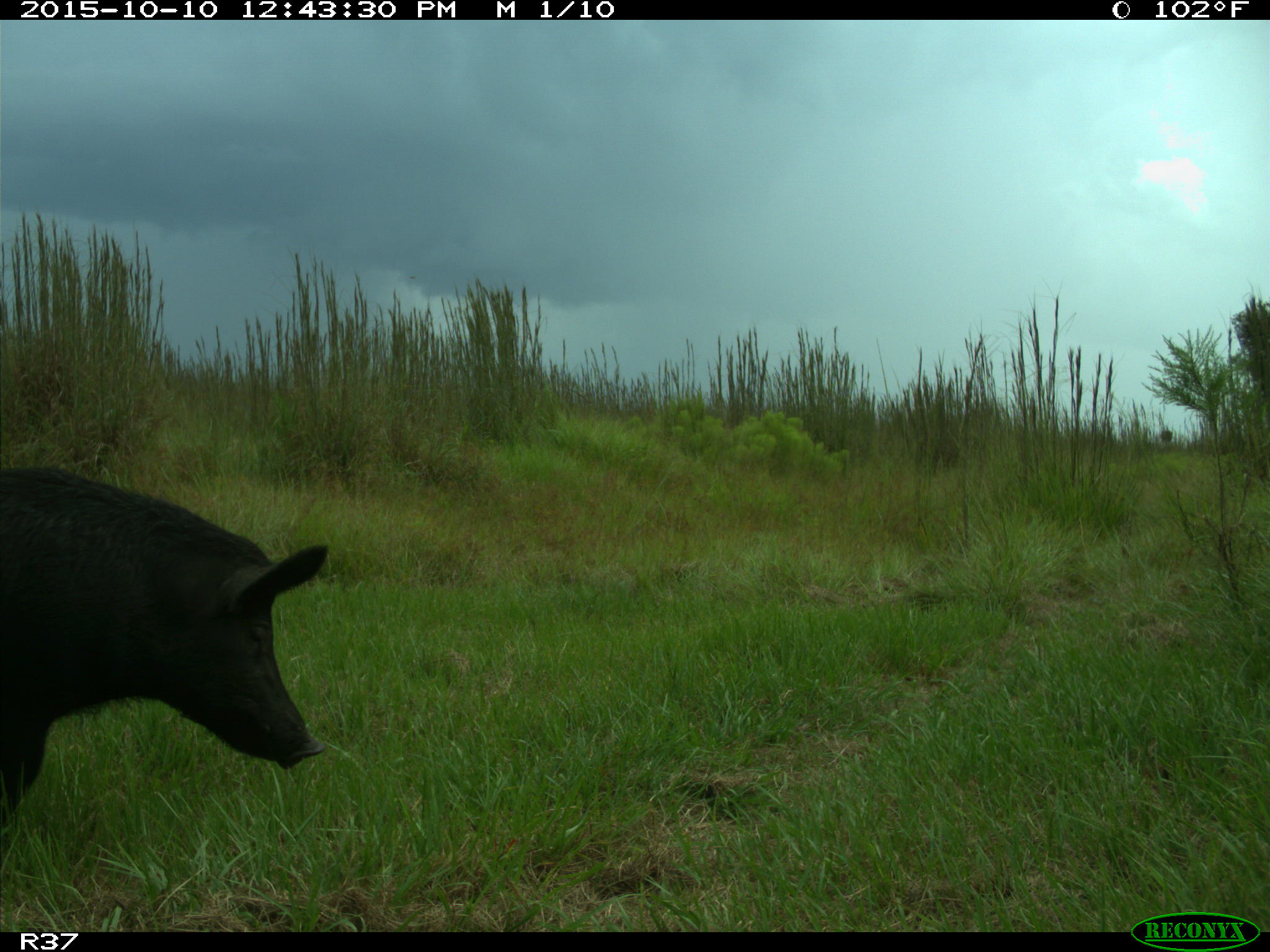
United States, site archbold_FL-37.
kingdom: Animalia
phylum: Chordata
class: Mammalia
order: Artiodactyla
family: Suidae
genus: Sus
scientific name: Sus scrofa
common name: wild boar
Sus scrofa (wild boar).